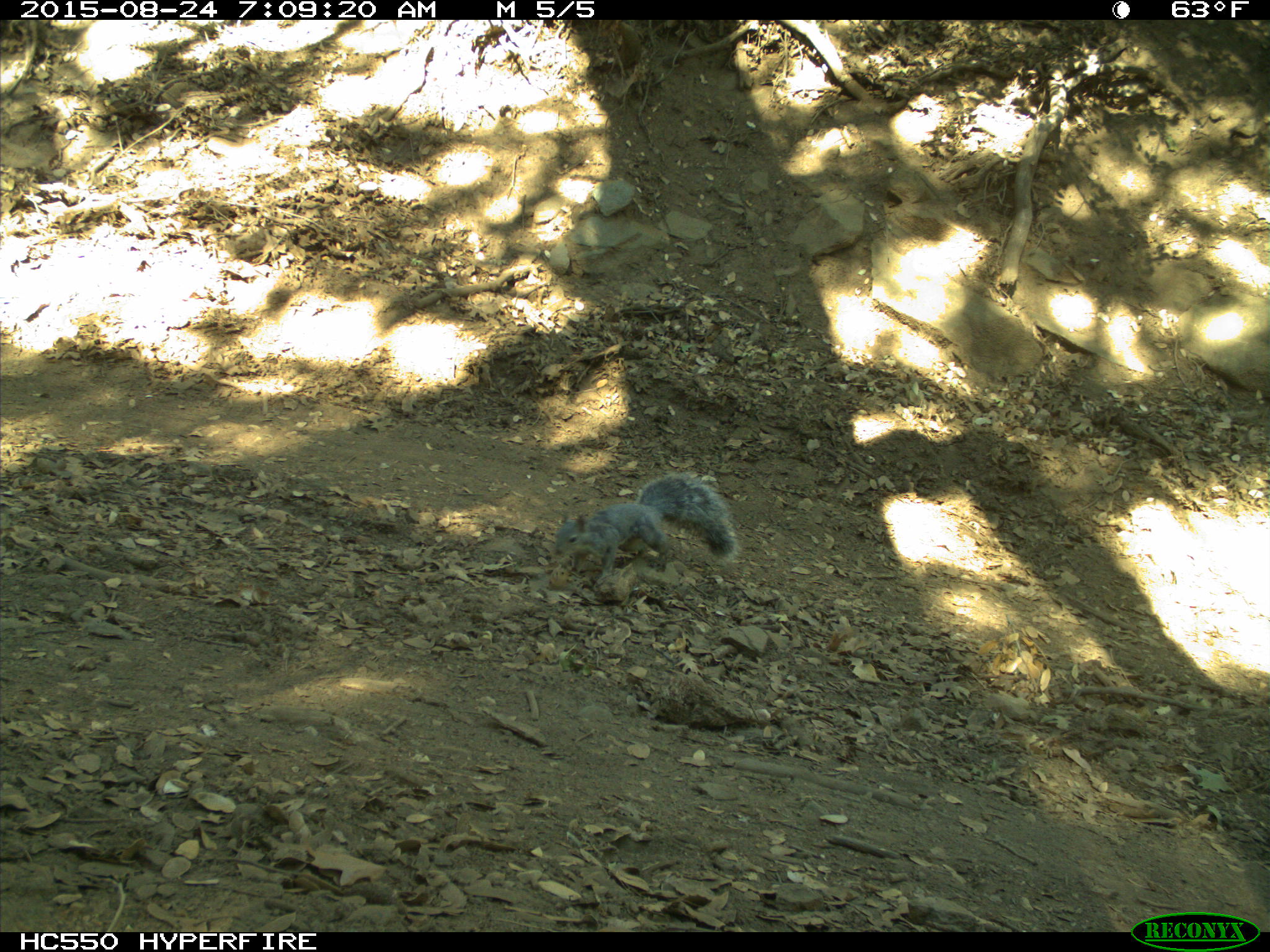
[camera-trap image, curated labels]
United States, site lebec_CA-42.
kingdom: Animalia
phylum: Chordata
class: Mammalia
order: Rodentia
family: Sciuridae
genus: Sciurus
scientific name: Sciurus carolinensis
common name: eastern gray squirrel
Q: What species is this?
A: Sciurus carolinensis (eastern gray squirrel).